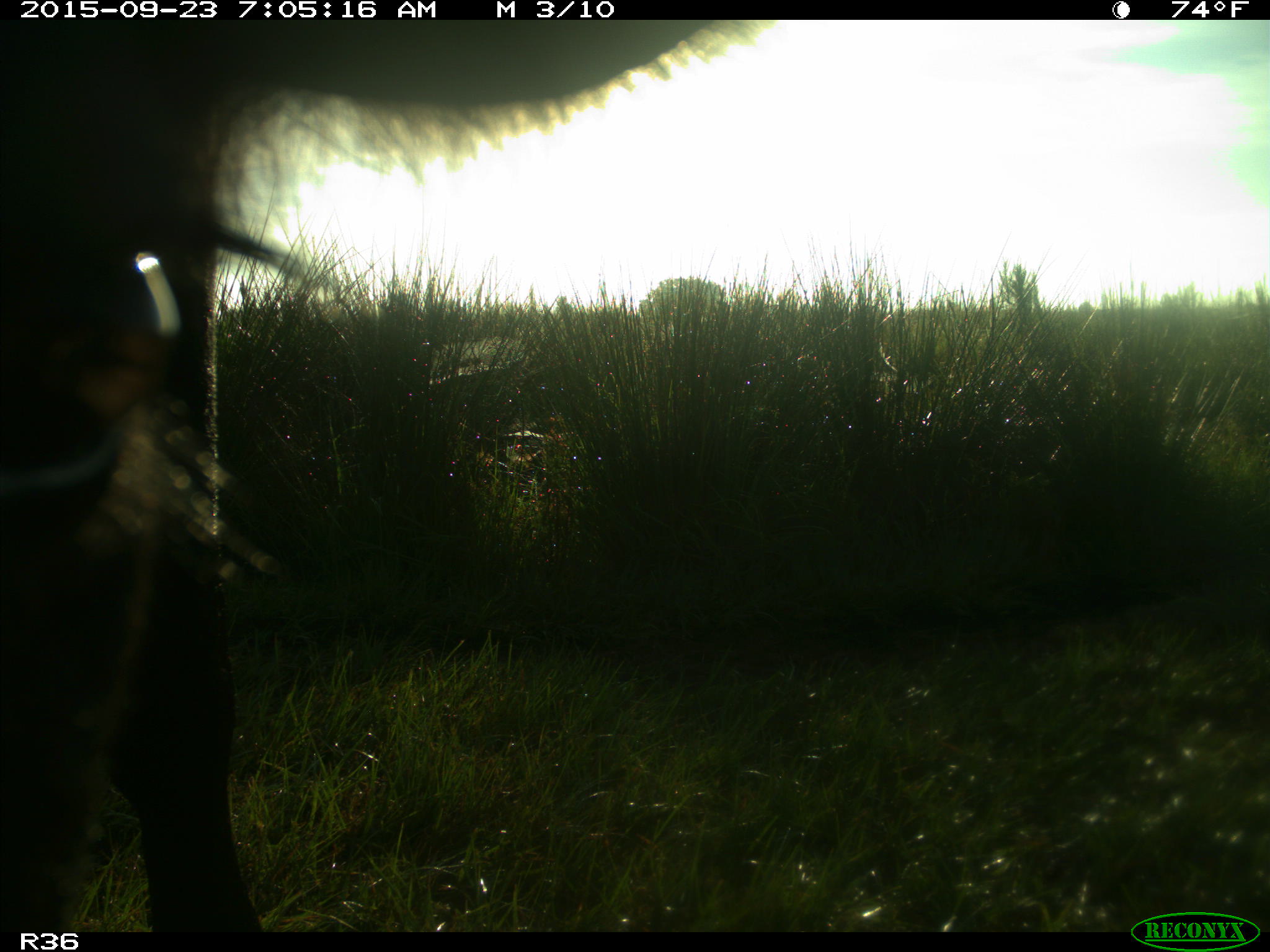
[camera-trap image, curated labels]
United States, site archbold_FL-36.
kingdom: Animalia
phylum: Chordata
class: Mammalia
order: Artiodactyla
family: Bovidae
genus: Bos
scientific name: Bos taurus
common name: domestic cow